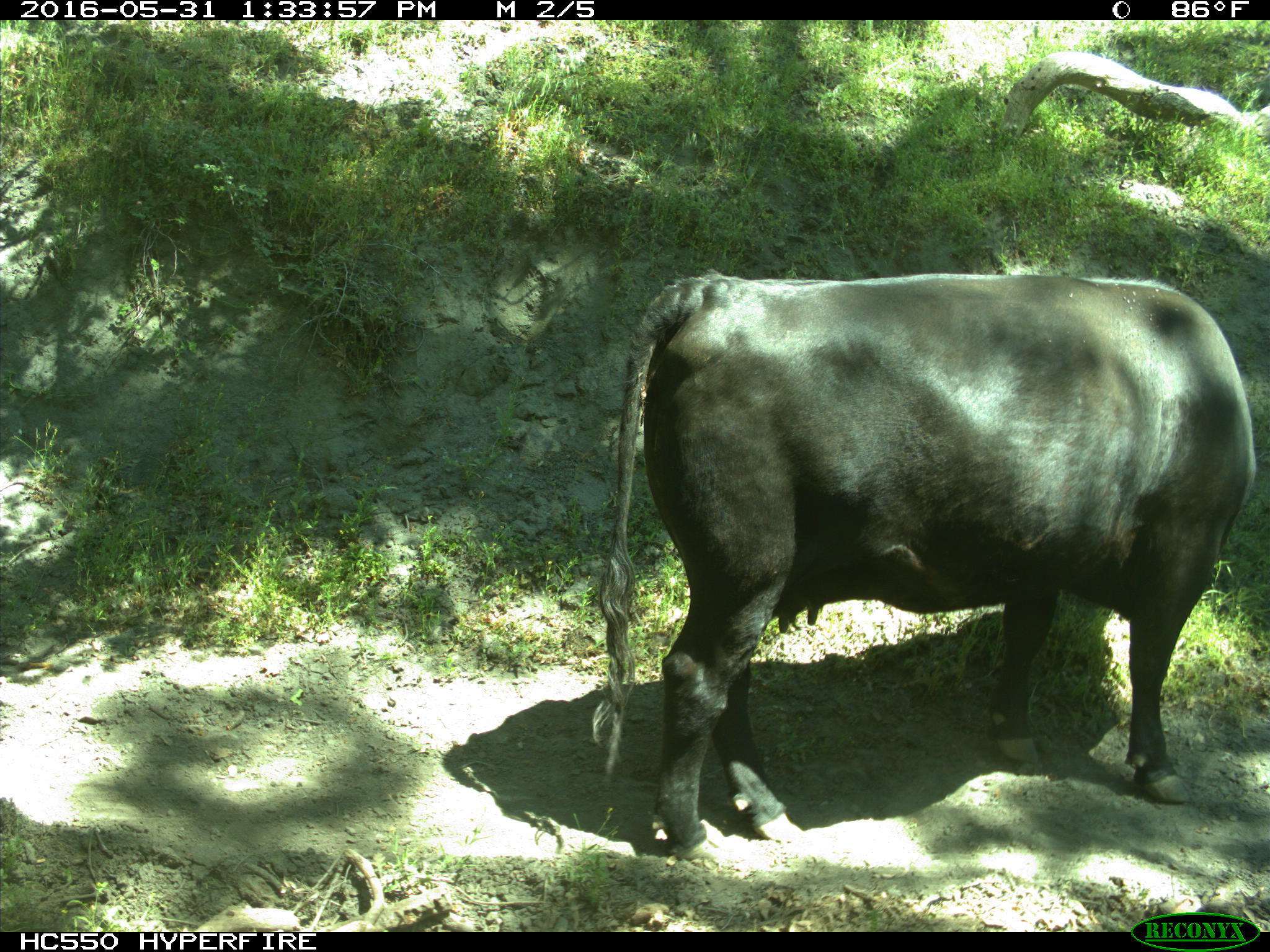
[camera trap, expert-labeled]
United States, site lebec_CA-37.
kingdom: Animalia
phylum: Chordata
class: Mammalia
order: Artiodactyla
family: Bovidae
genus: Bos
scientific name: Bos taurus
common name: domestic cow